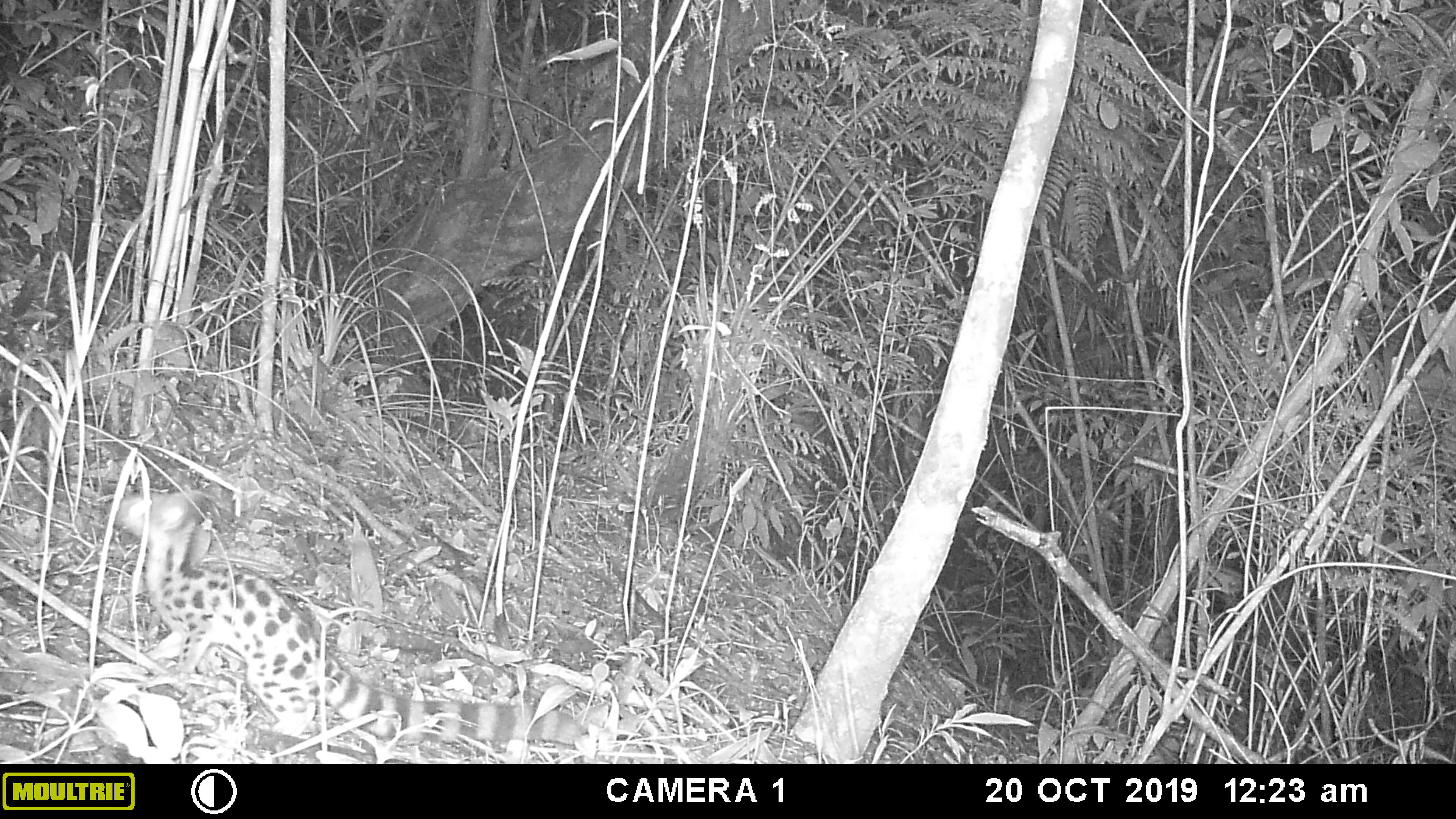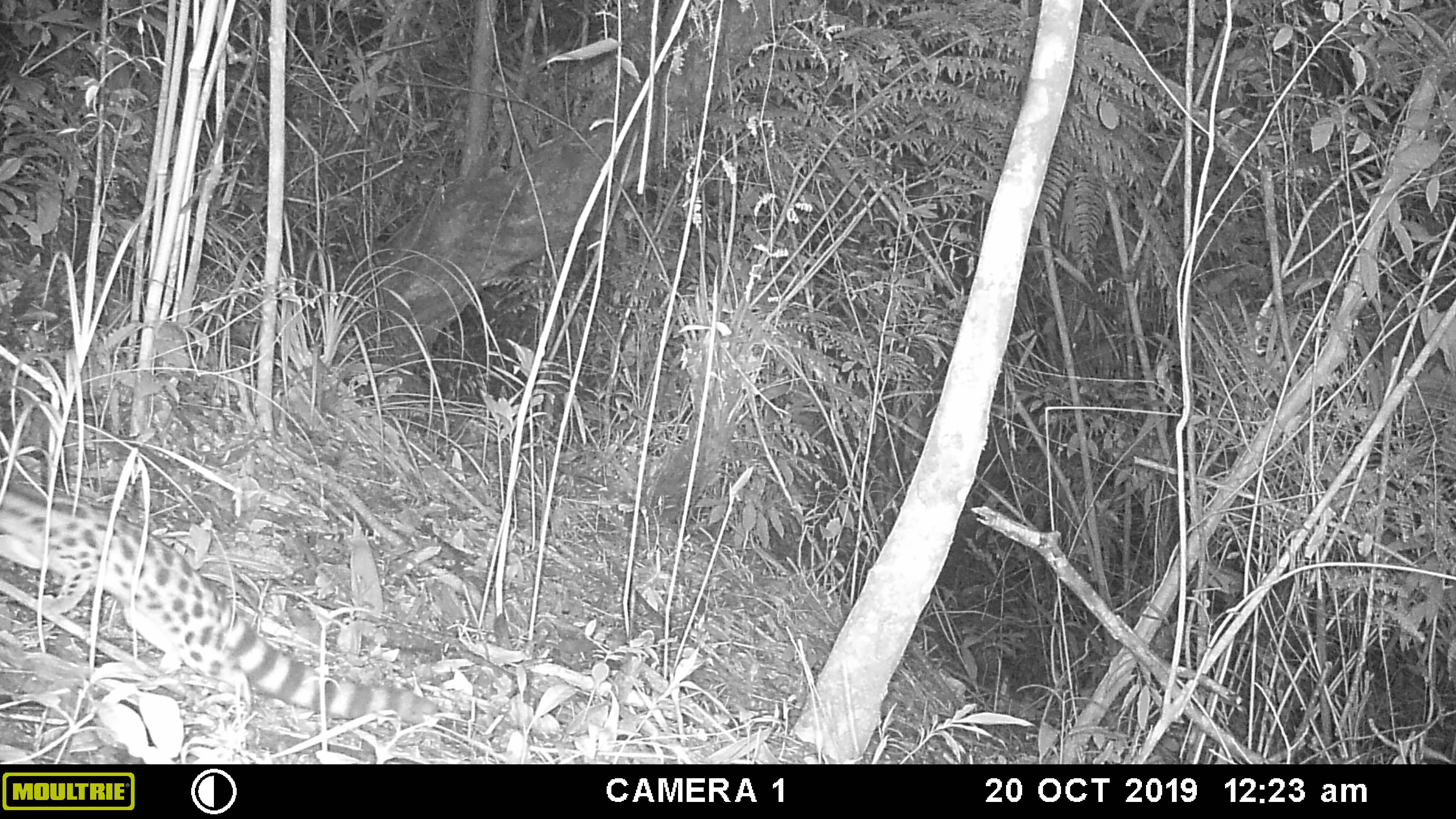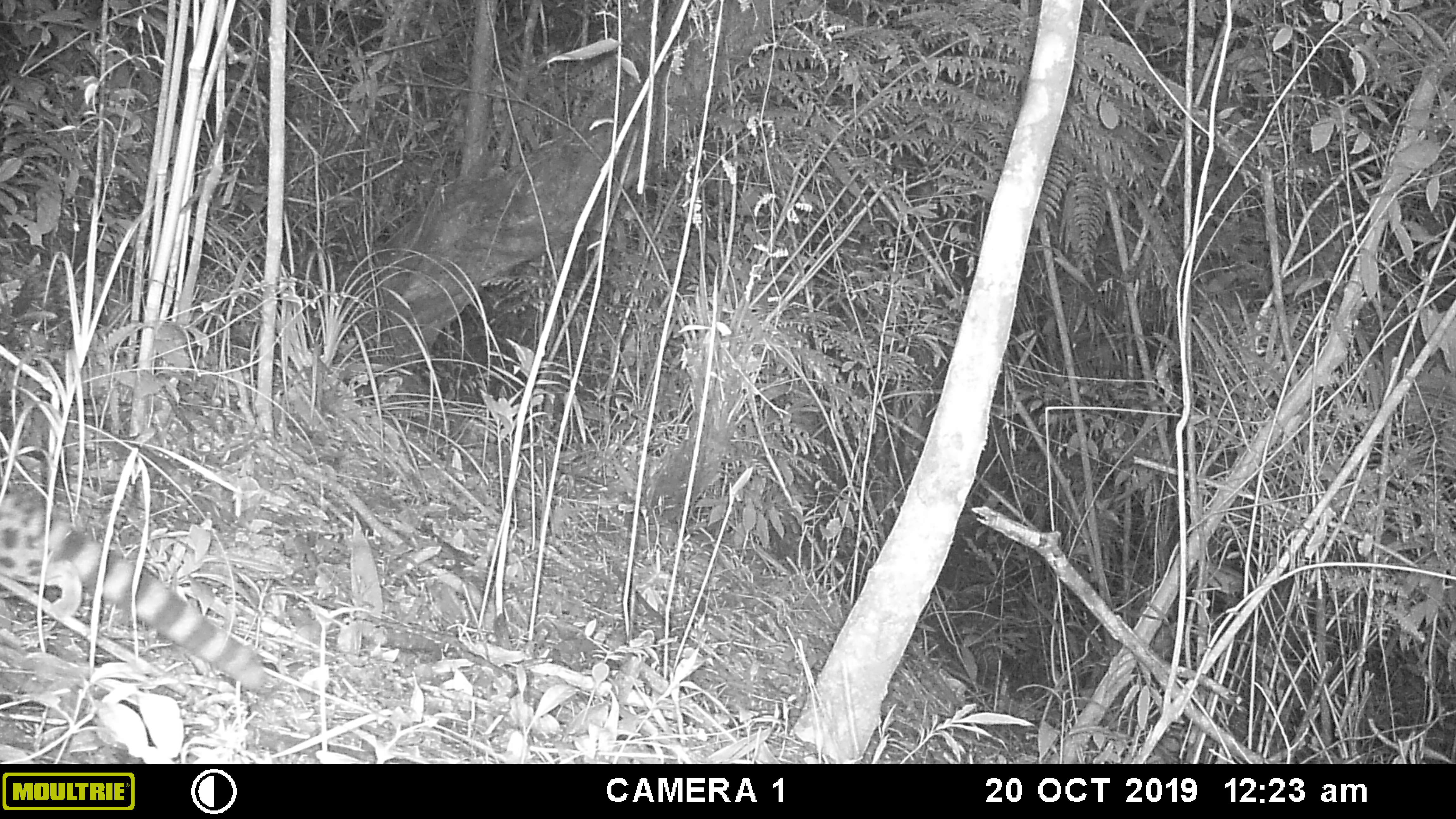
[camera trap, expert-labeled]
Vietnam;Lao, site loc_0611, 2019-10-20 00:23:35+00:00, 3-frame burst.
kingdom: Animalia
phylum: Chordata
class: Mammalia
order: Carnivora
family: Prionodontidae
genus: Prionodon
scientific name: Prionodon pardicolor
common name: spotted linsang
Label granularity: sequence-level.